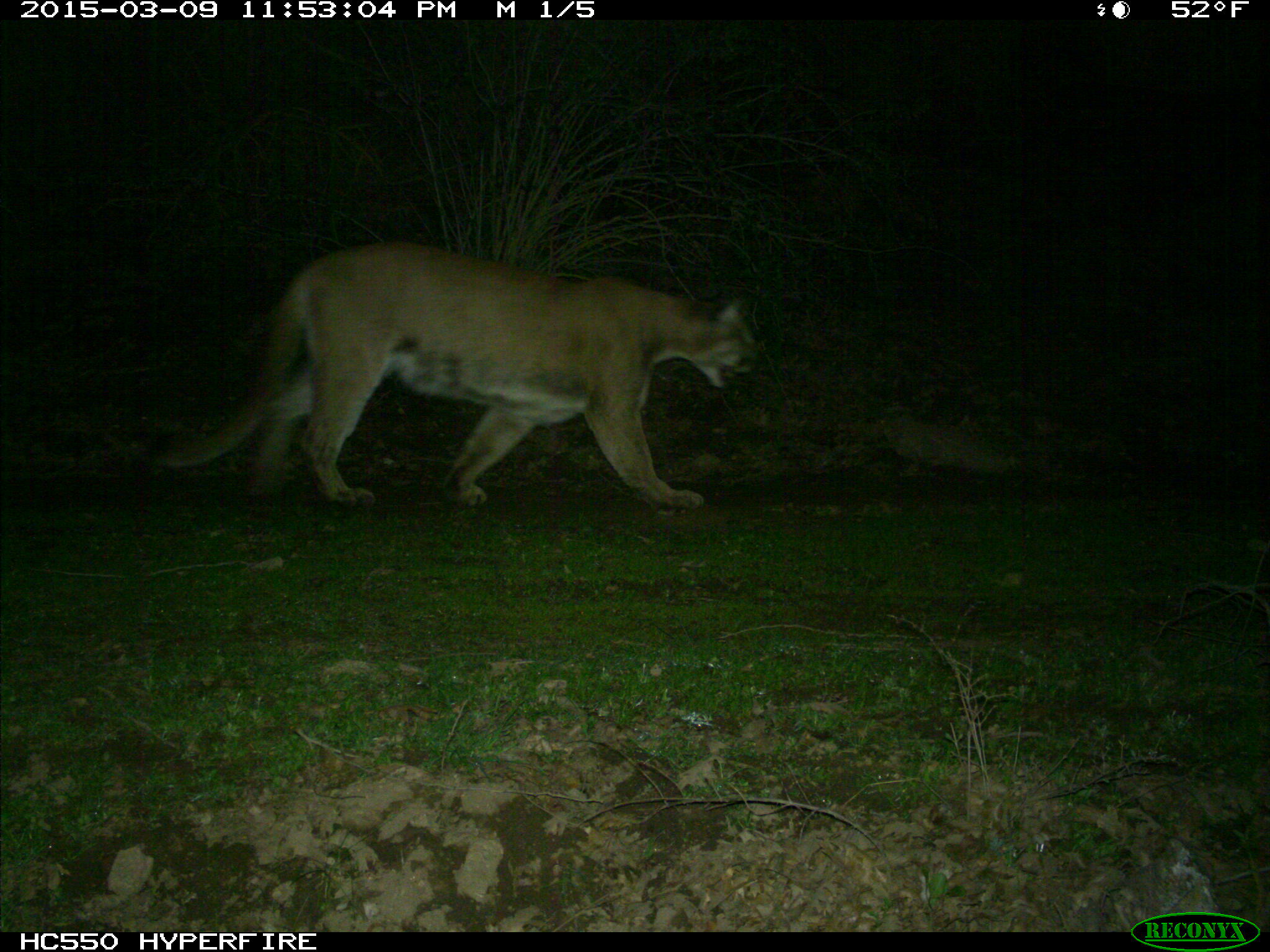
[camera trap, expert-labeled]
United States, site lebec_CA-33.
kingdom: Animalia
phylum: Chordata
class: Mammalia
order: Carnivora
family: Felidae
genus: Puma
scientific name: Puma concolor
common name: mountain lion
Puma concolor (mountain lion).